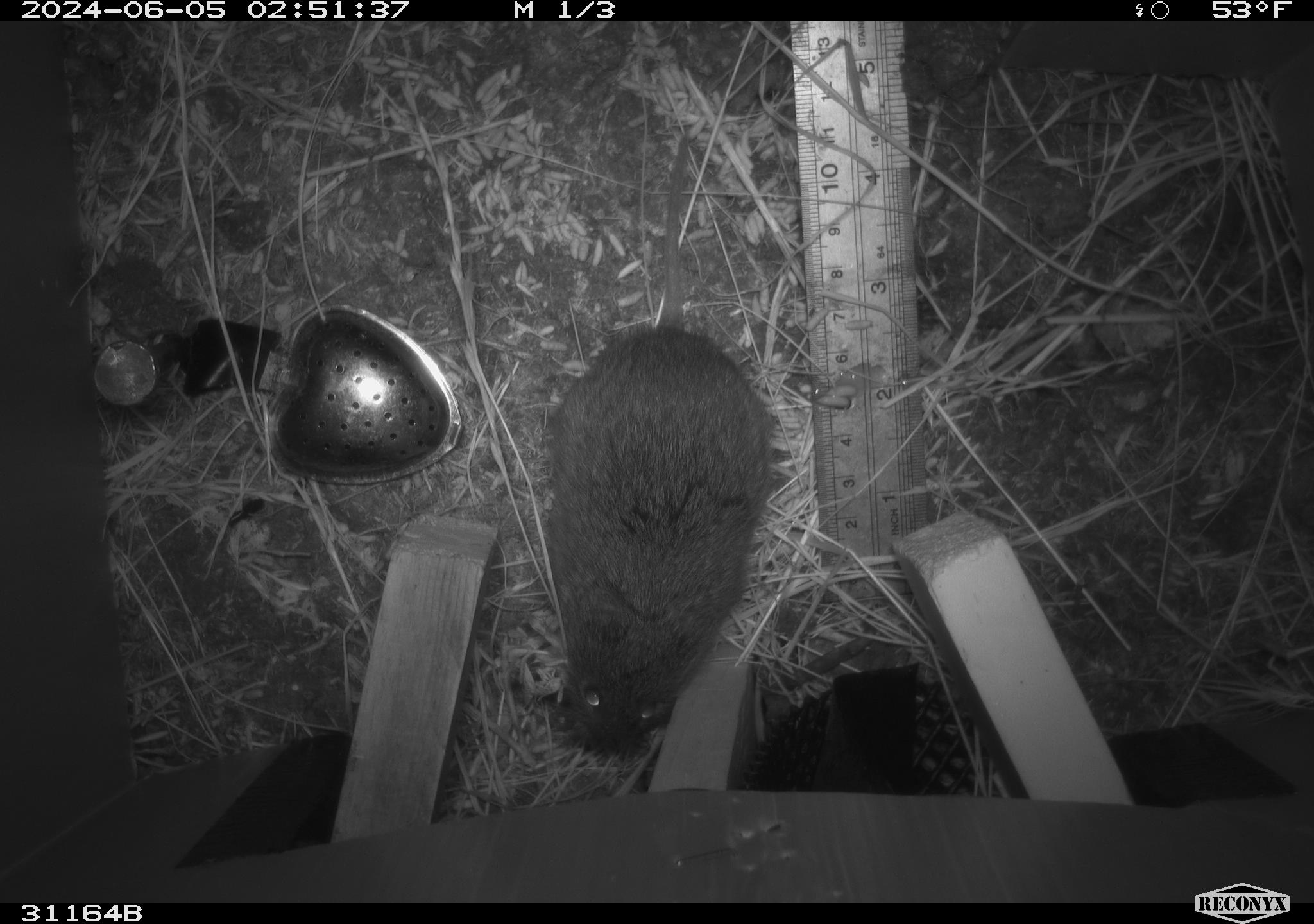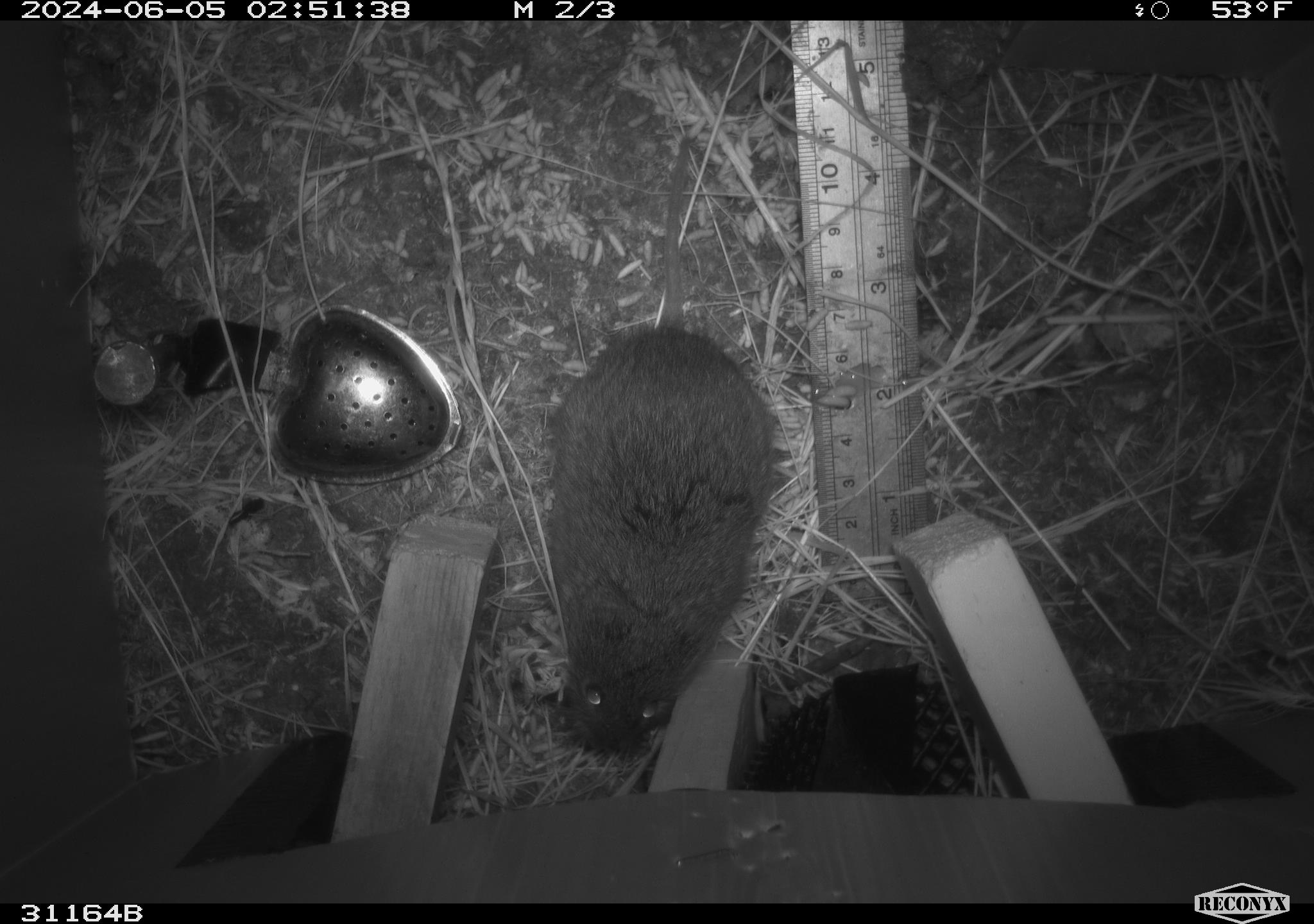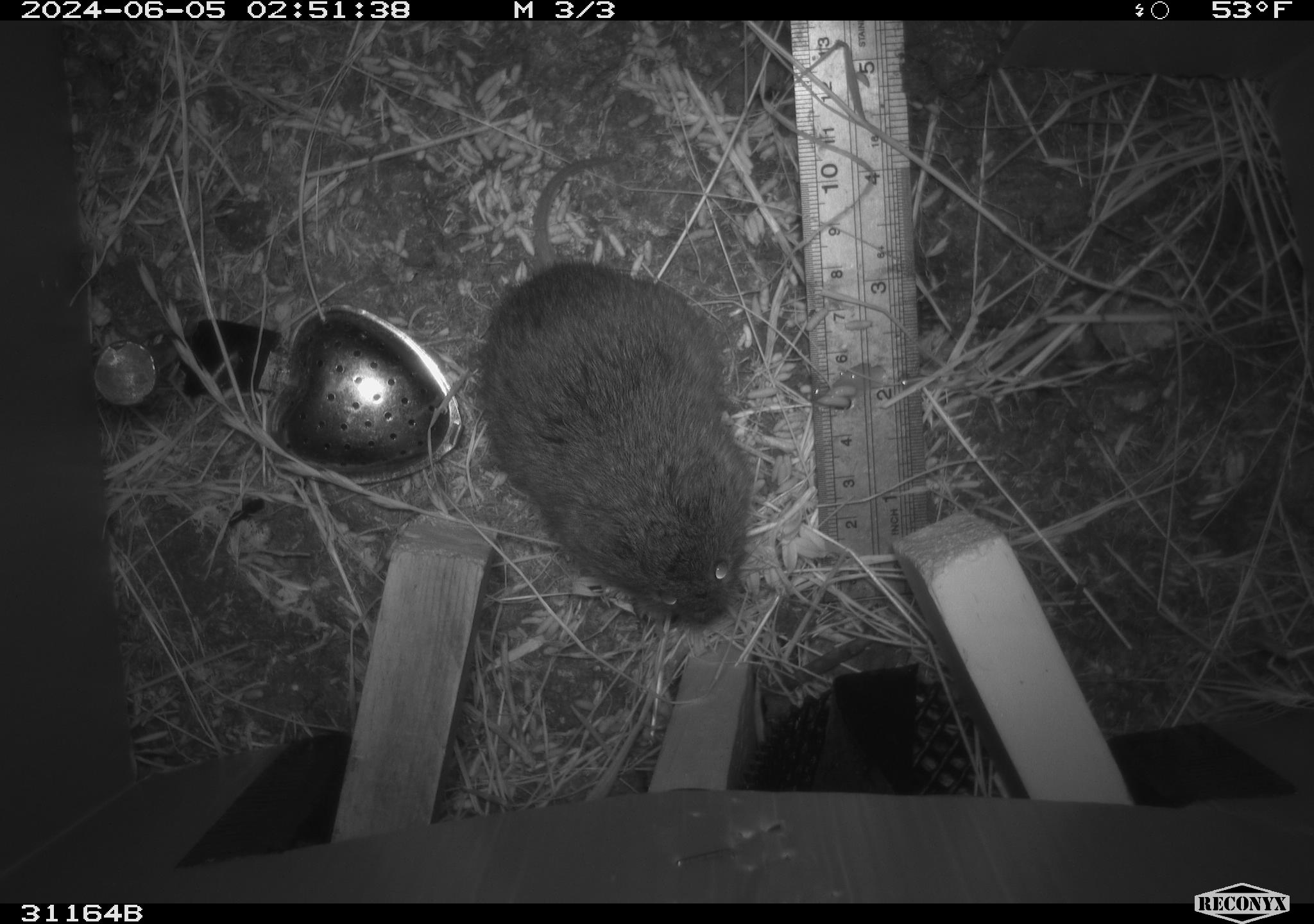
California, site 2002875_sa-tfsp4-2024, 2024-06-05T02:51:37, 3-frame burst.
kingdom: Animalia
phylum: Chordata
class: Mammalia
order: Rodentia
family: Cricetidae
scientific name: Arvicolinae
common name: voles, lemmings, and muskrats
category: arvicolinae subfamily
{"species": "arvicolinae subfamily (voles, lemmings, and muskrats) (Arvicolinae)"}